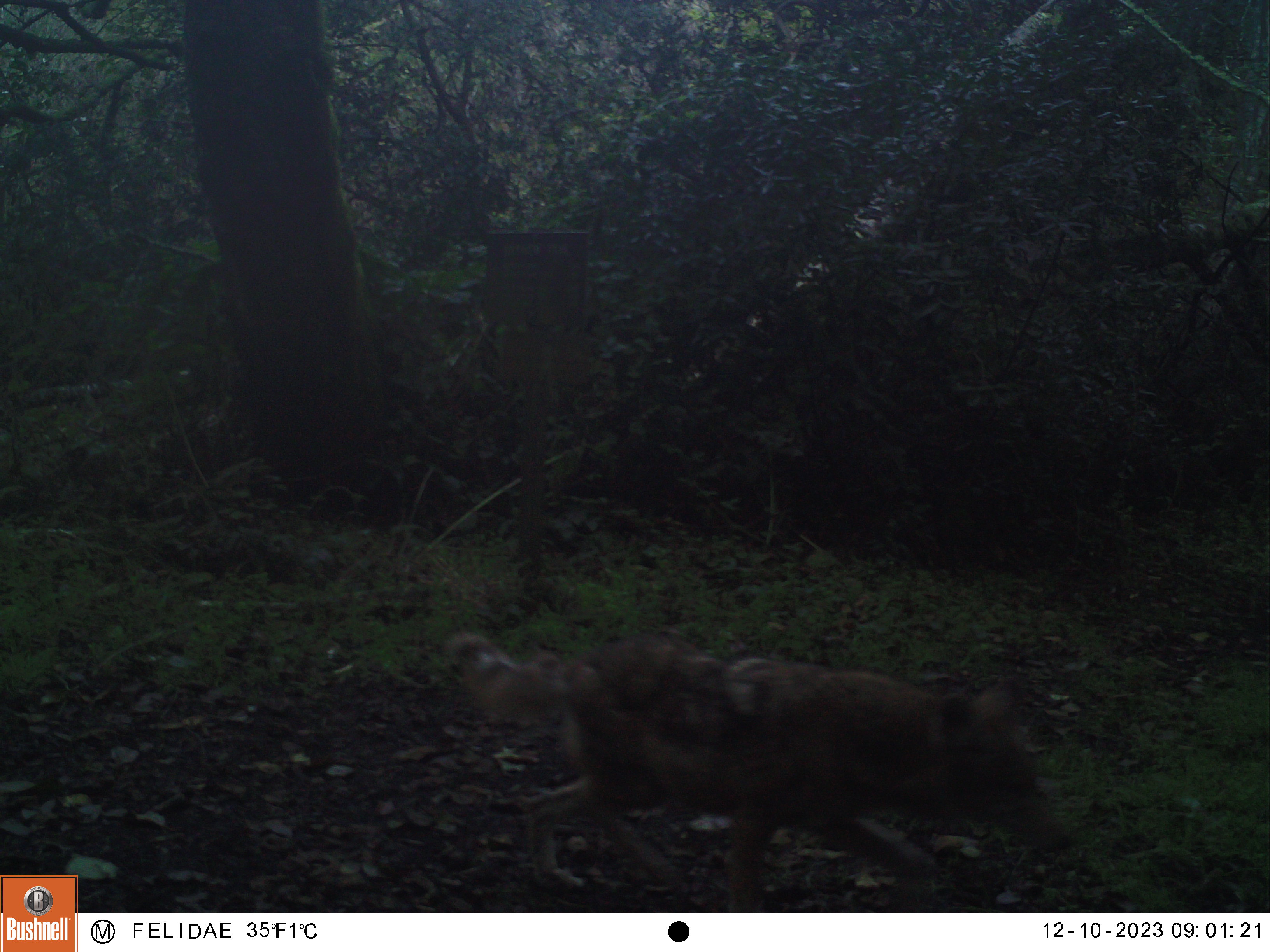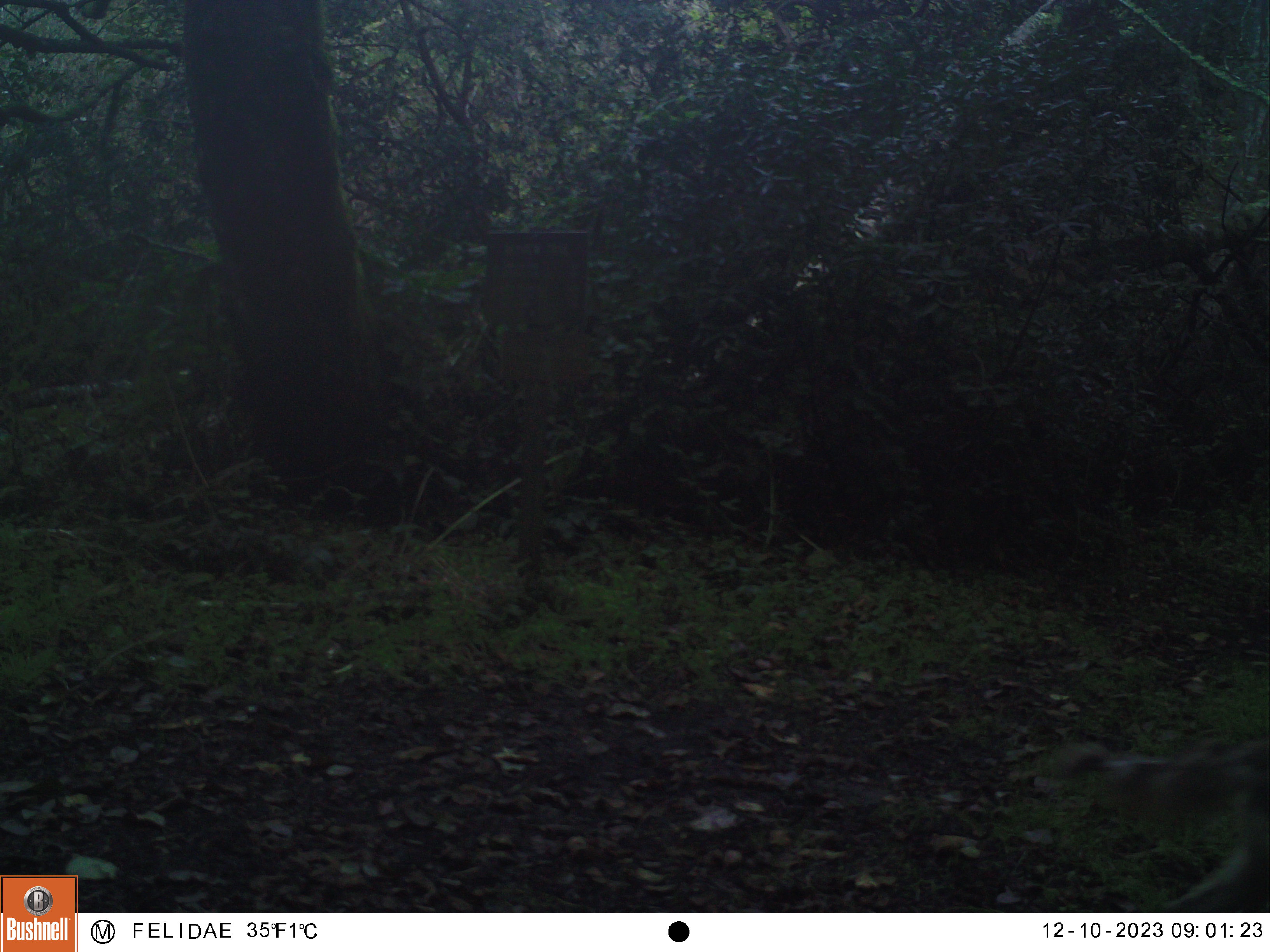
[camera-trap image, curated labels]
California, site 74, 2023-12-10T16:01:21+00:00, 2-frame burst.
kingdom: Animalia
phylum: Chordata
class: Mammalia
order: Carnivora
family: Canidae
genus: Canis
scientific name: Canis latrans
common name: coyote